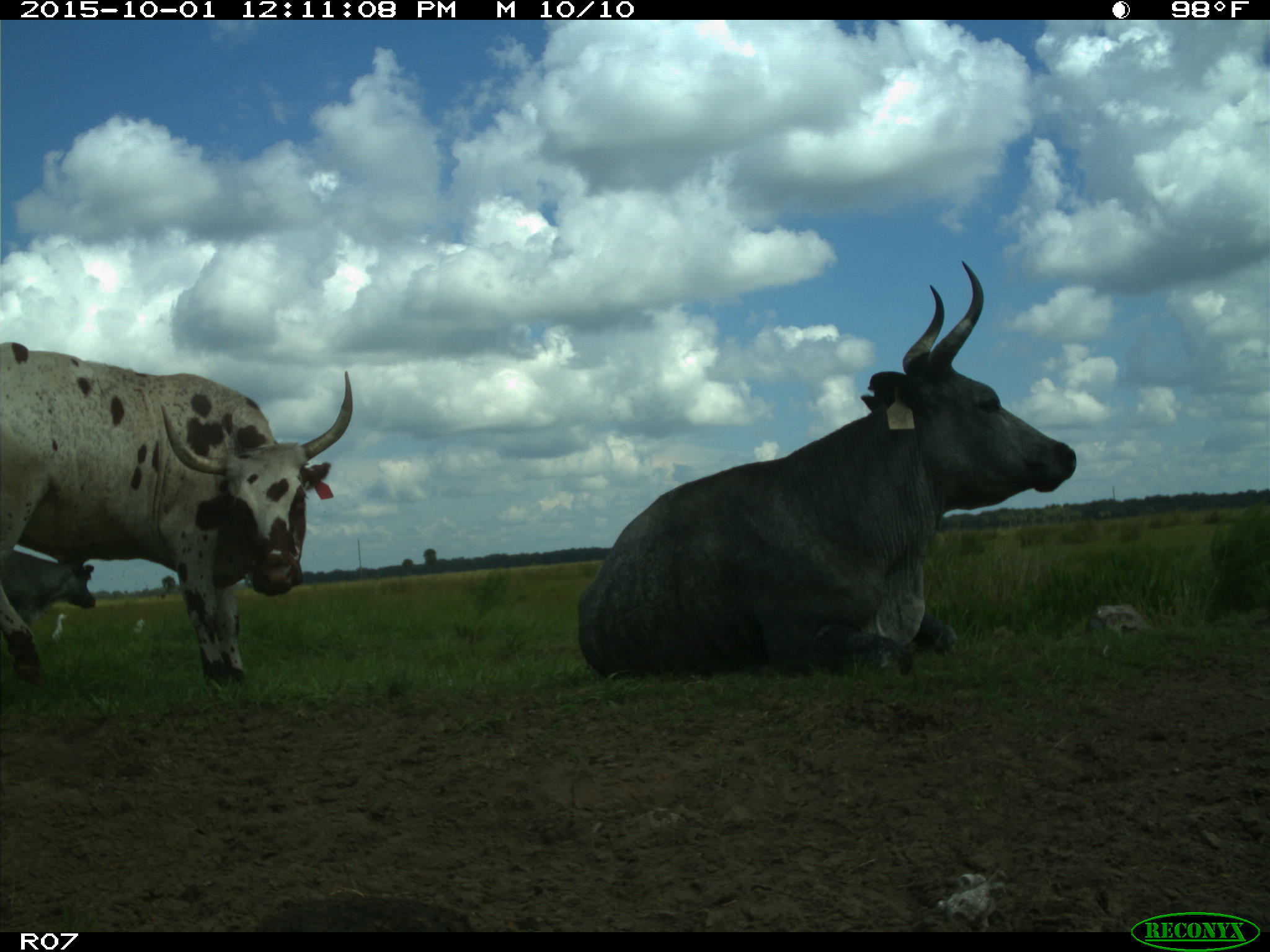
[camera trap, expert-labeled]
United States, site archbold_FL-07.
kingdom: Animalia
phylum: Chordata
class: Mammalia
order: Artiodactyla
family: Bovidae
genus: Bos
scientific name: Bos taurus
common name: domestic cow